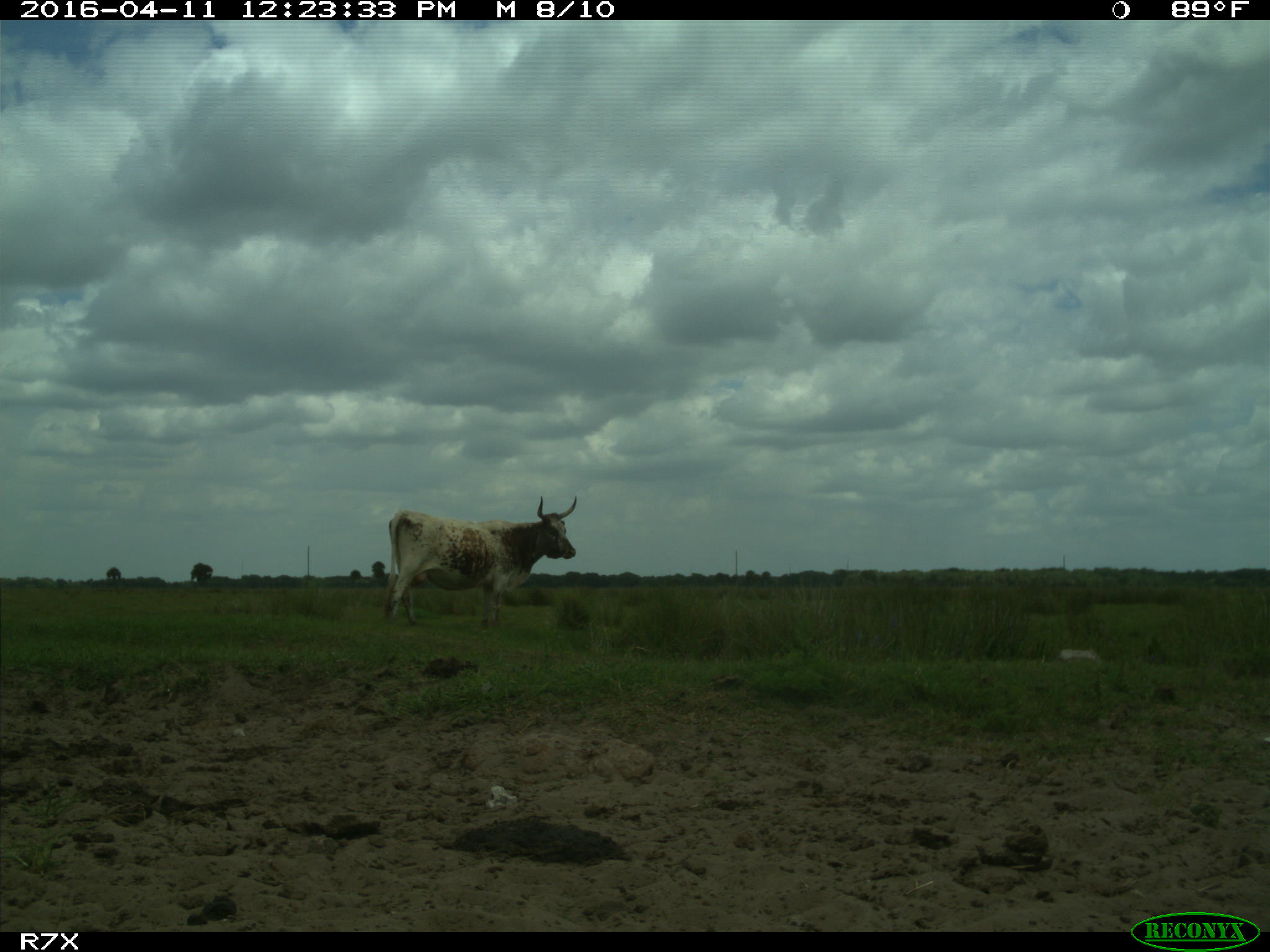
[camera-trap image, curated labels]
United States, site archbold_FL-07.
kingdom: Animalia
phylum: Chordata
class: Mammalia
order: Artiodactyla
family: Bovidae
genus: Bos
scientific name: Bos taurus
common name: domestic cow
Bos taurus (domestic cow).